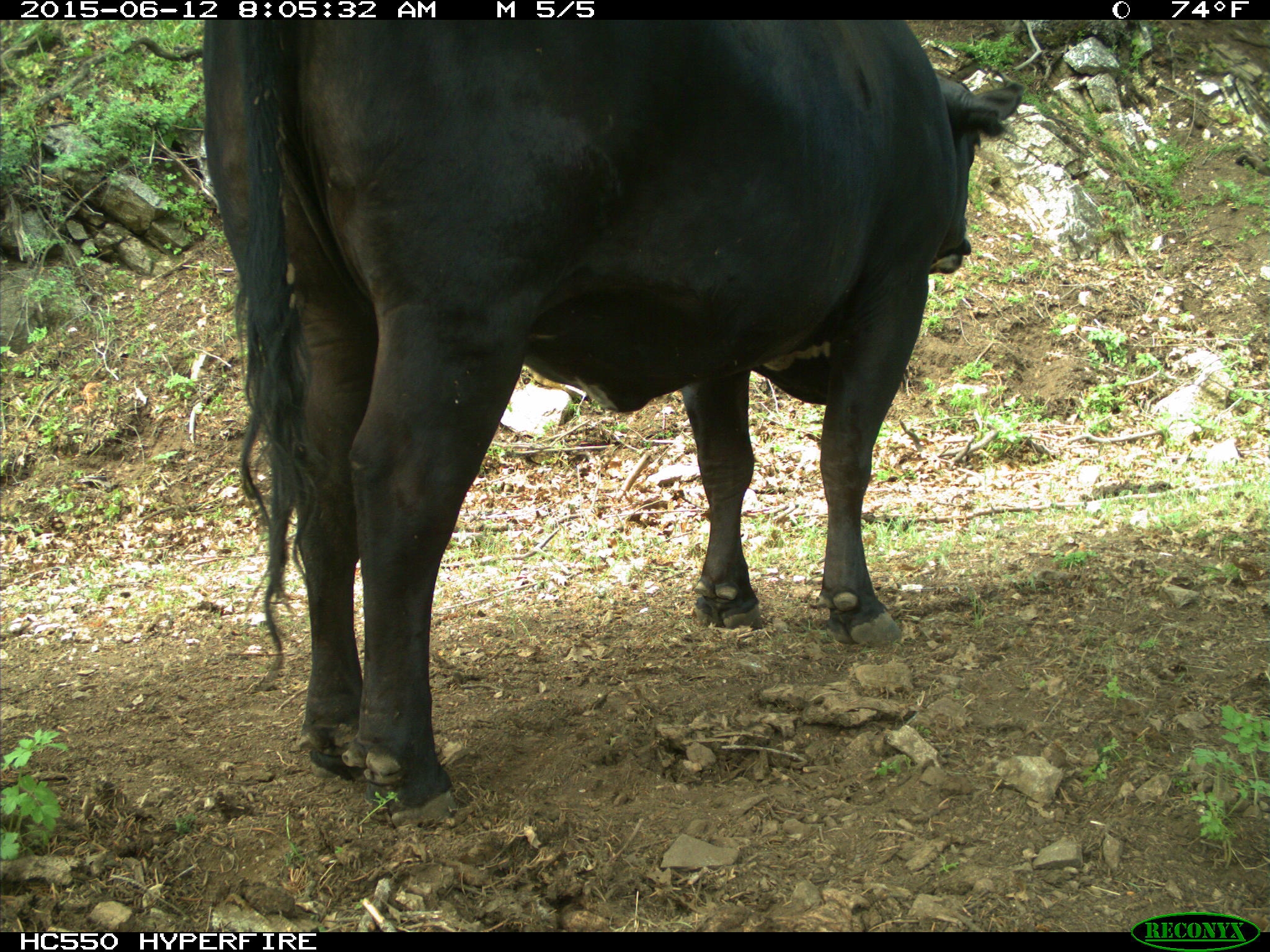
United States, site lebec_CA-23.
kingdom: Animalia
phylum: Chordata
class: Mammalia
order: Artiodactyla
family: Bovidae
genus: Bos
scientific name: Bos taurus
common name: domestic cow